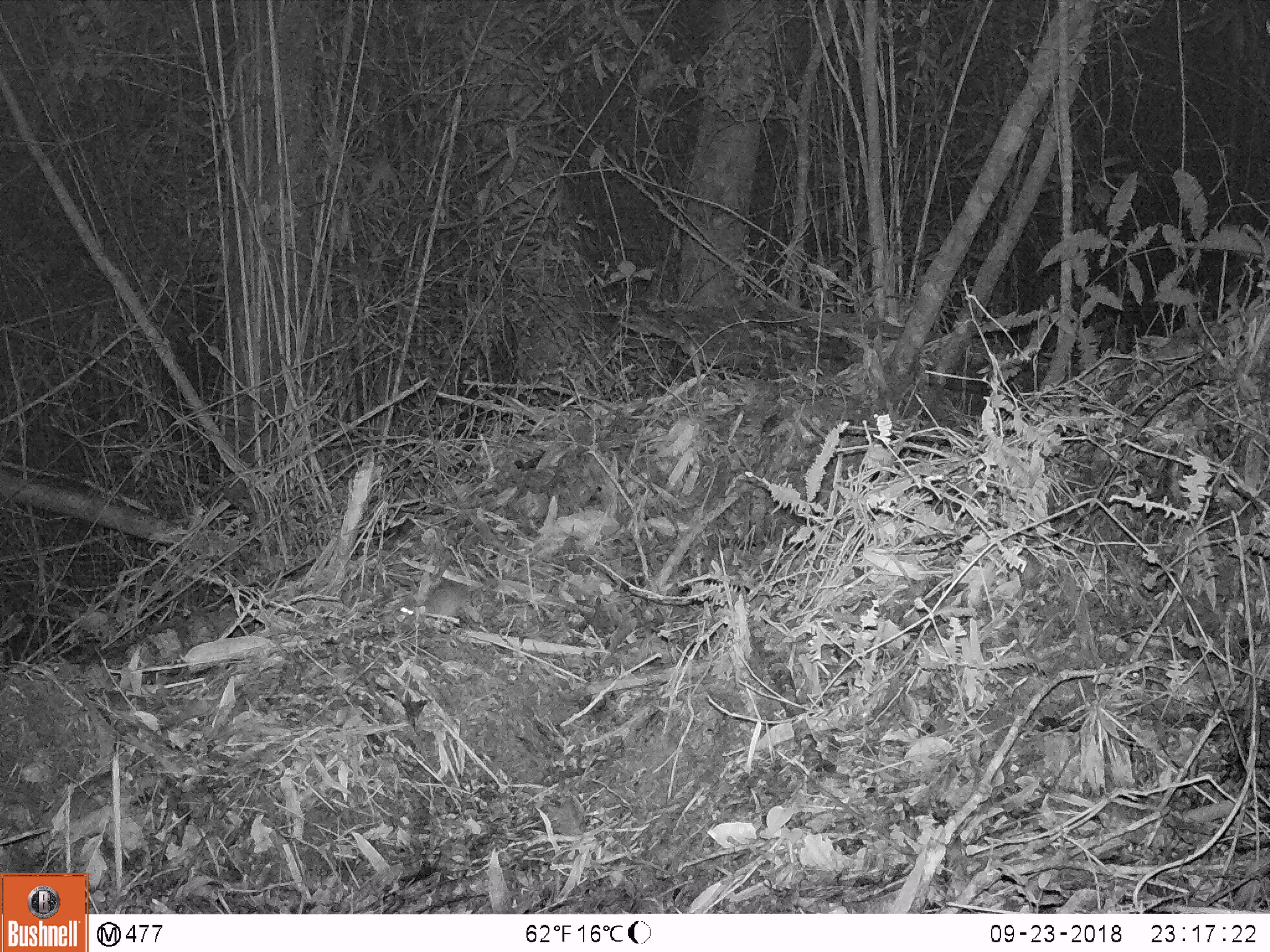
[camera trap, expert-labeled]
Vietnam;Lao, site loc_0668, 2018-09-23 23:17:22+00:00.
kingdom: Animalia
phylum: Chordata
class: Mammalia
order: Rodentia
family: Muridae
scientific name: Muridae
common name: old-world mice and rats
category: unidentified murid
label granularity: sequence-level